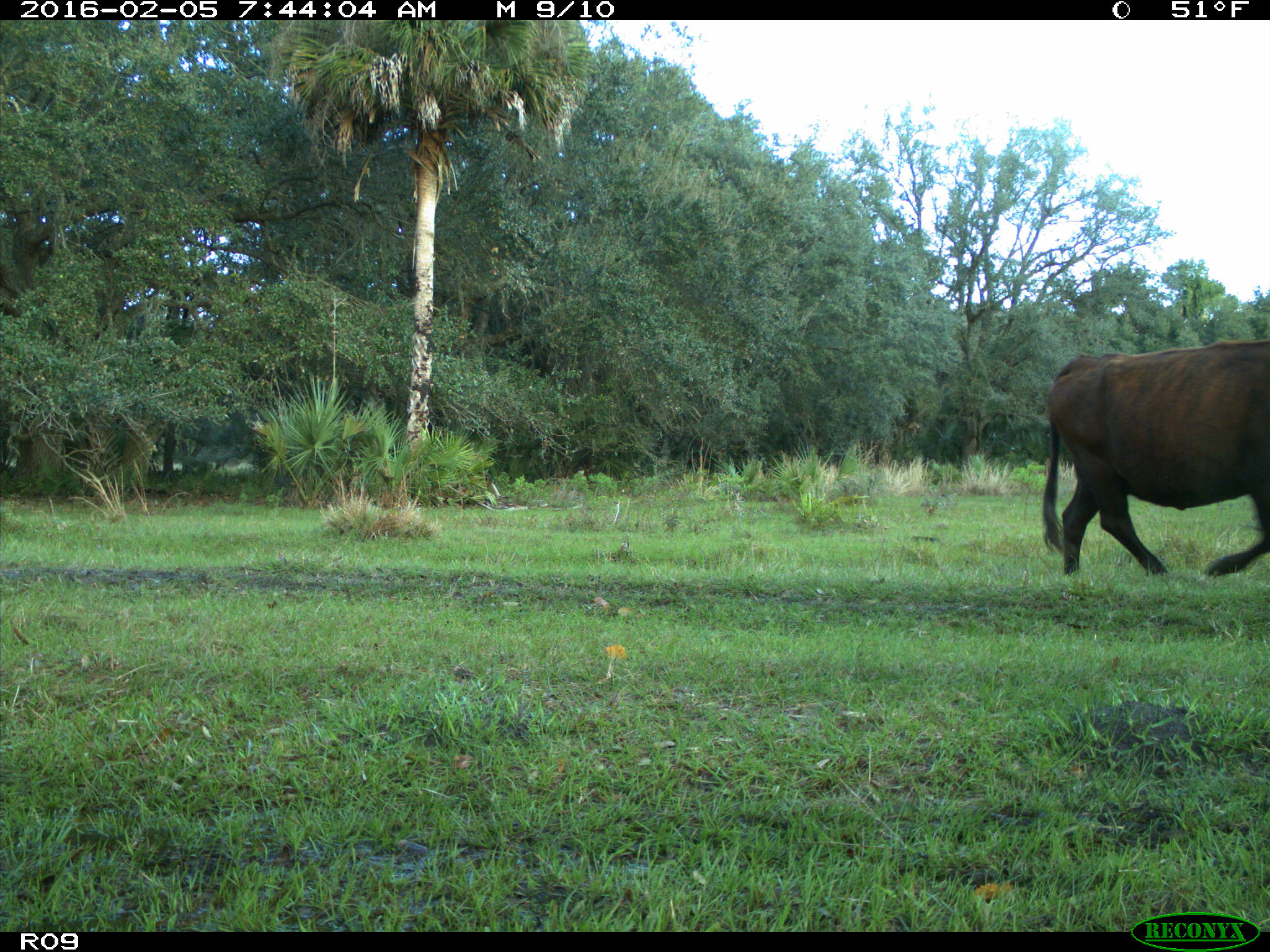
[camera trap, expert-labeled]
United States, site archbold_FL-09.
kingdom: Animalia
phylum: Chordata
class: Mammalia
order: Artiodactyla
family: Bovidae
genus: Bos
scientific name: Bos taurus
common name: domestic cow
Bos taurus (domestic cow).